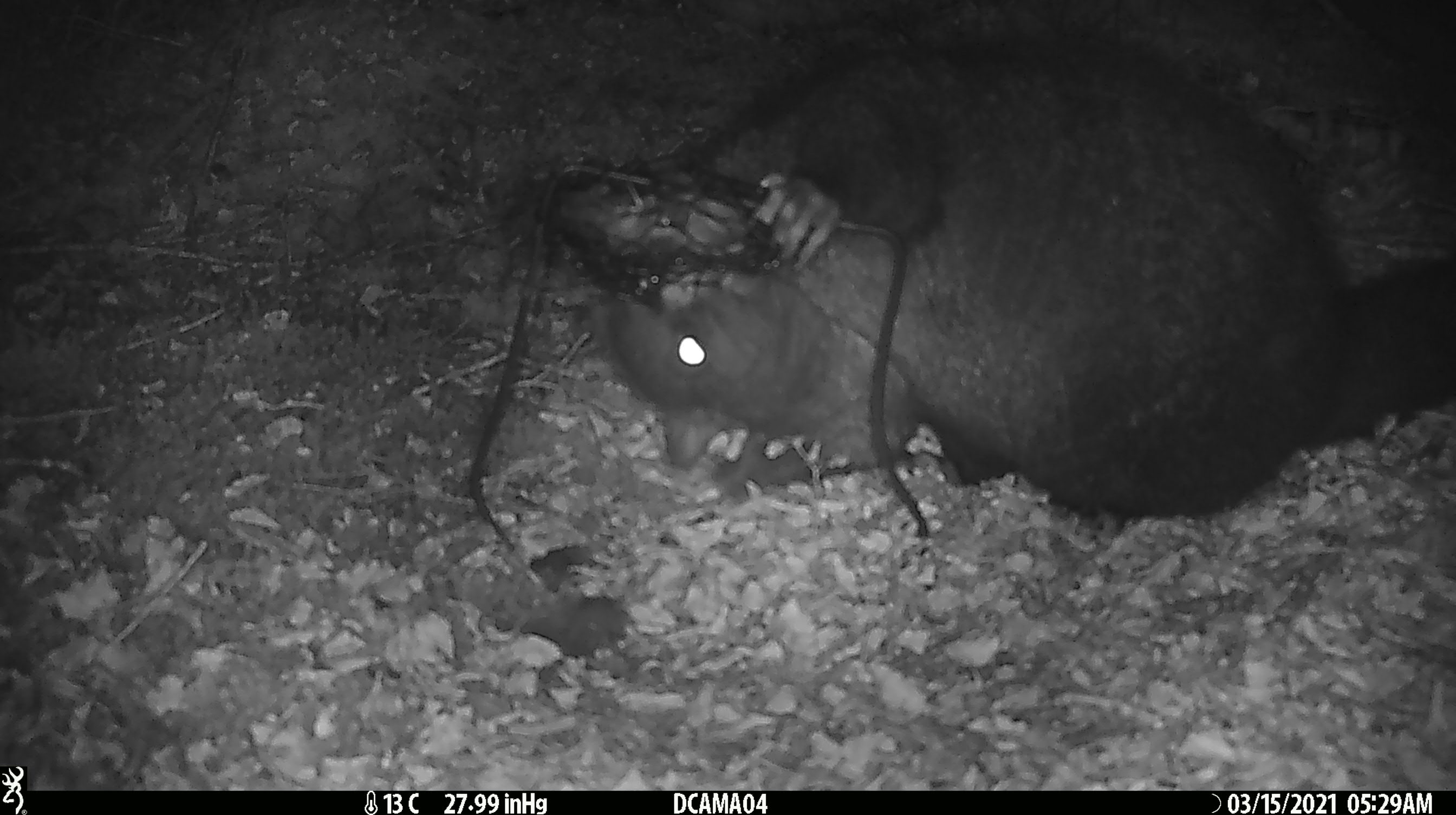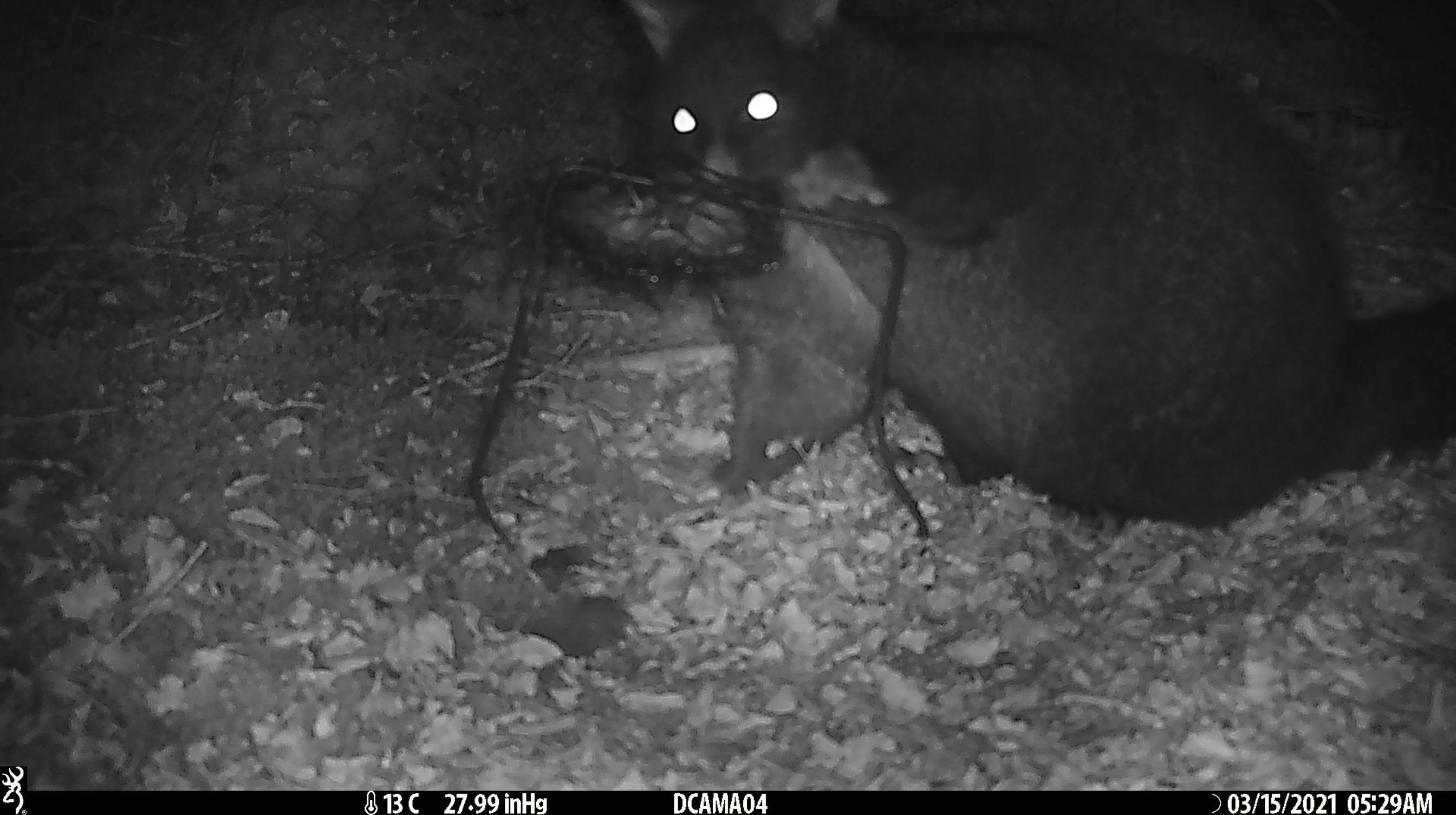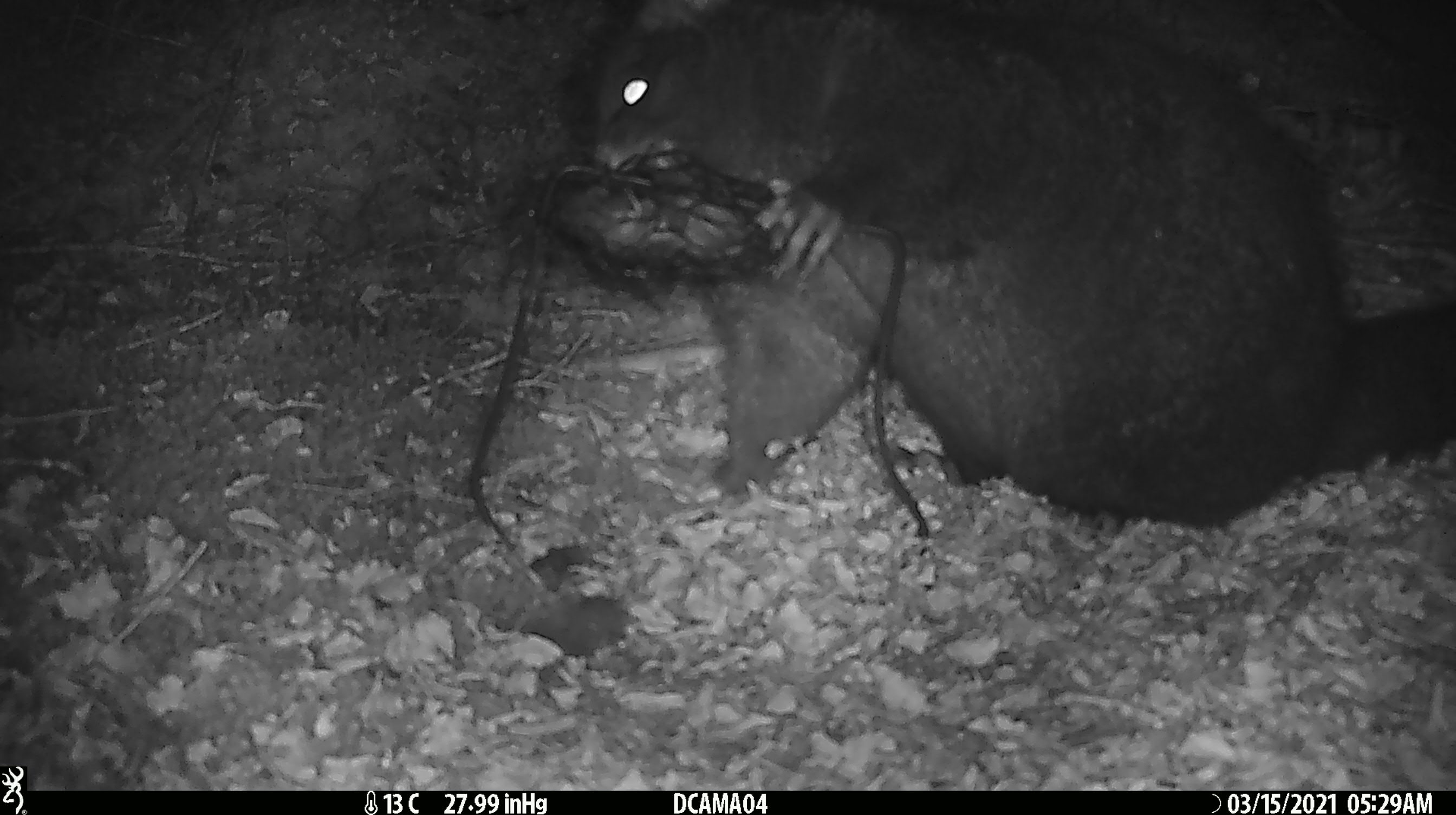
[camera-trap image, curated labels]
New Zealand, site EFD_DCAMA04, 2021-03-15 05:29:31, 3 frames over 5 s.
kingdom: Animalia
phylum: Chordata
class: Mammalia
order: Diprotodontia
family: Phalangeridae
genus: Trichosurus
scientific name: Trichosurus vulpecula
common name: common brushtail possum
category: possum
Possum (common brushtail possum) (Trichosurus vulpecula).